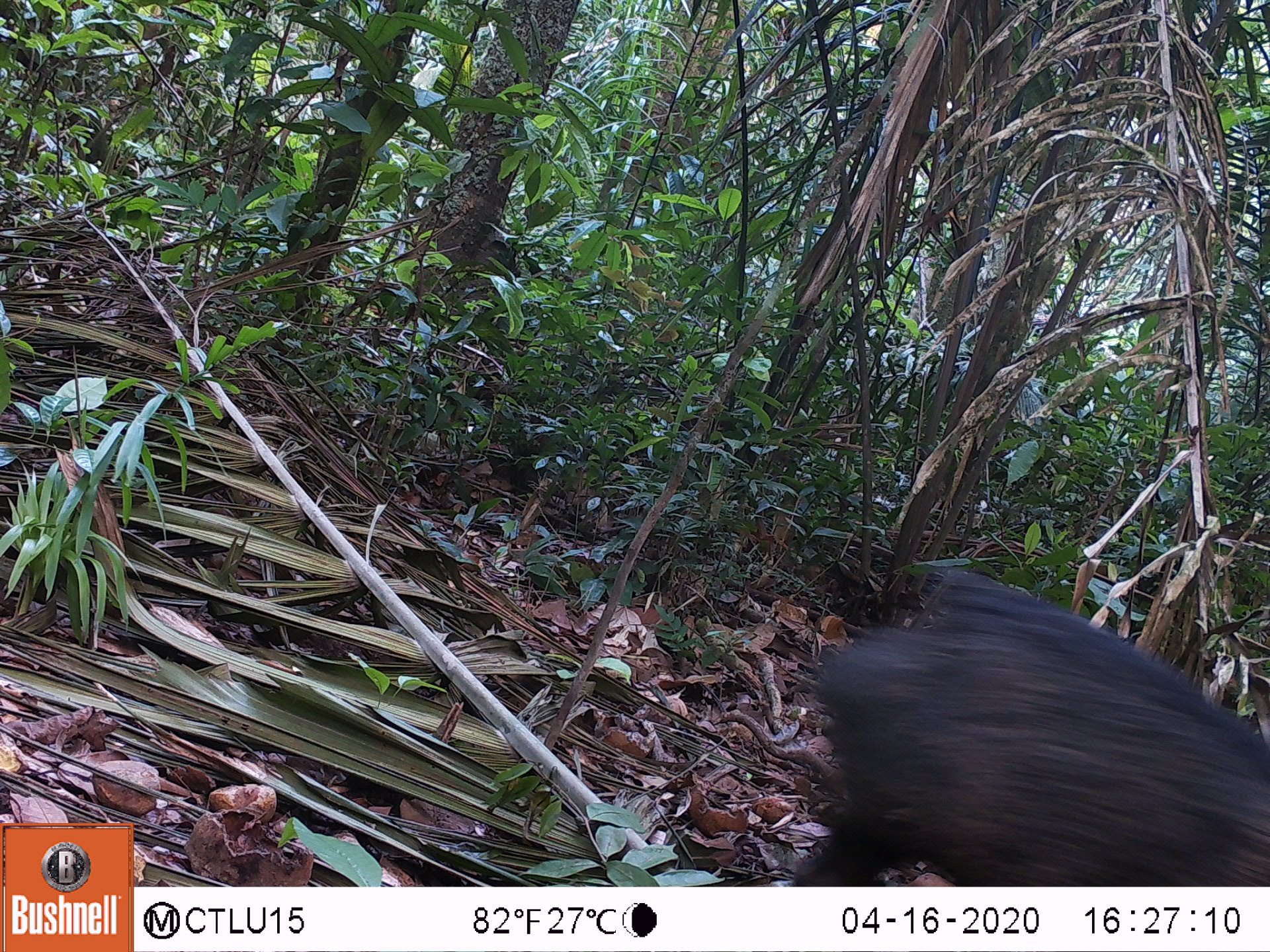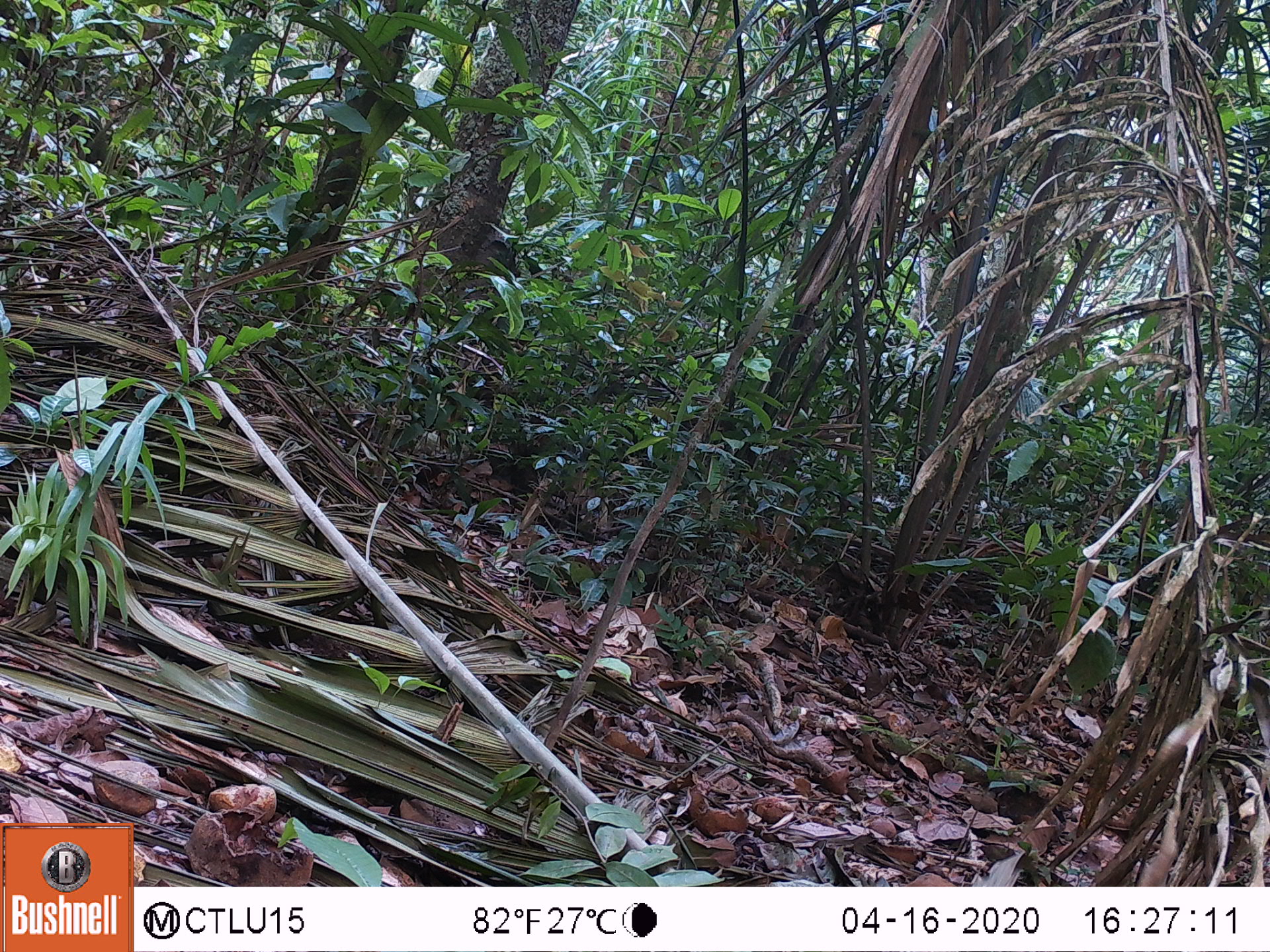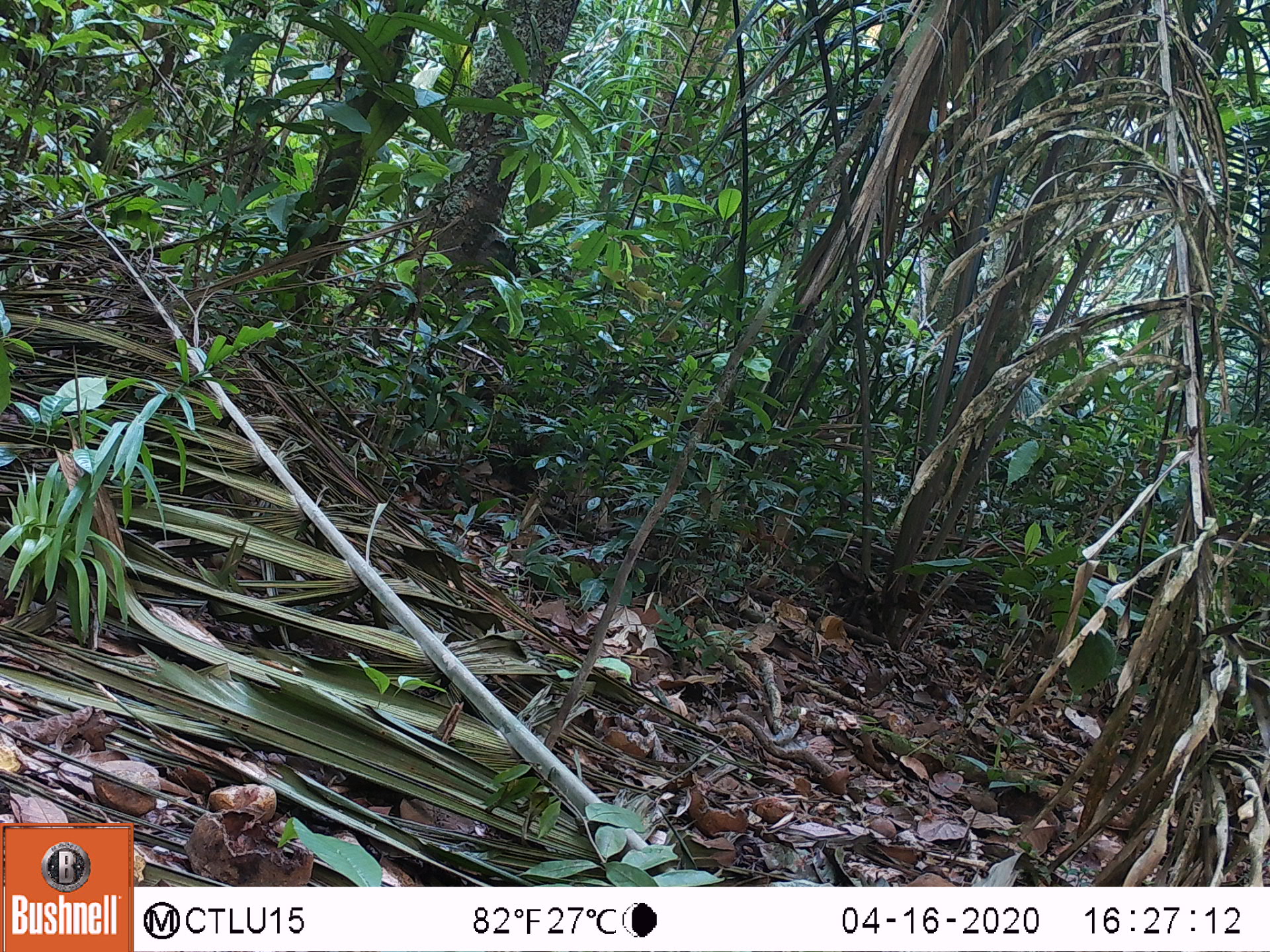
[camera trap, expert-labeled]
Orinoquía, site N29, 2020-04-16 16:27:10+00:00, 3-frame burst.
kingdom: Animalia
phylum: Chordata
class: Mammalia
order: Artiodactyla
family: Tayassuidae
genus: Pecari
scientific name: Pecari tajacu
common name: collared peccary